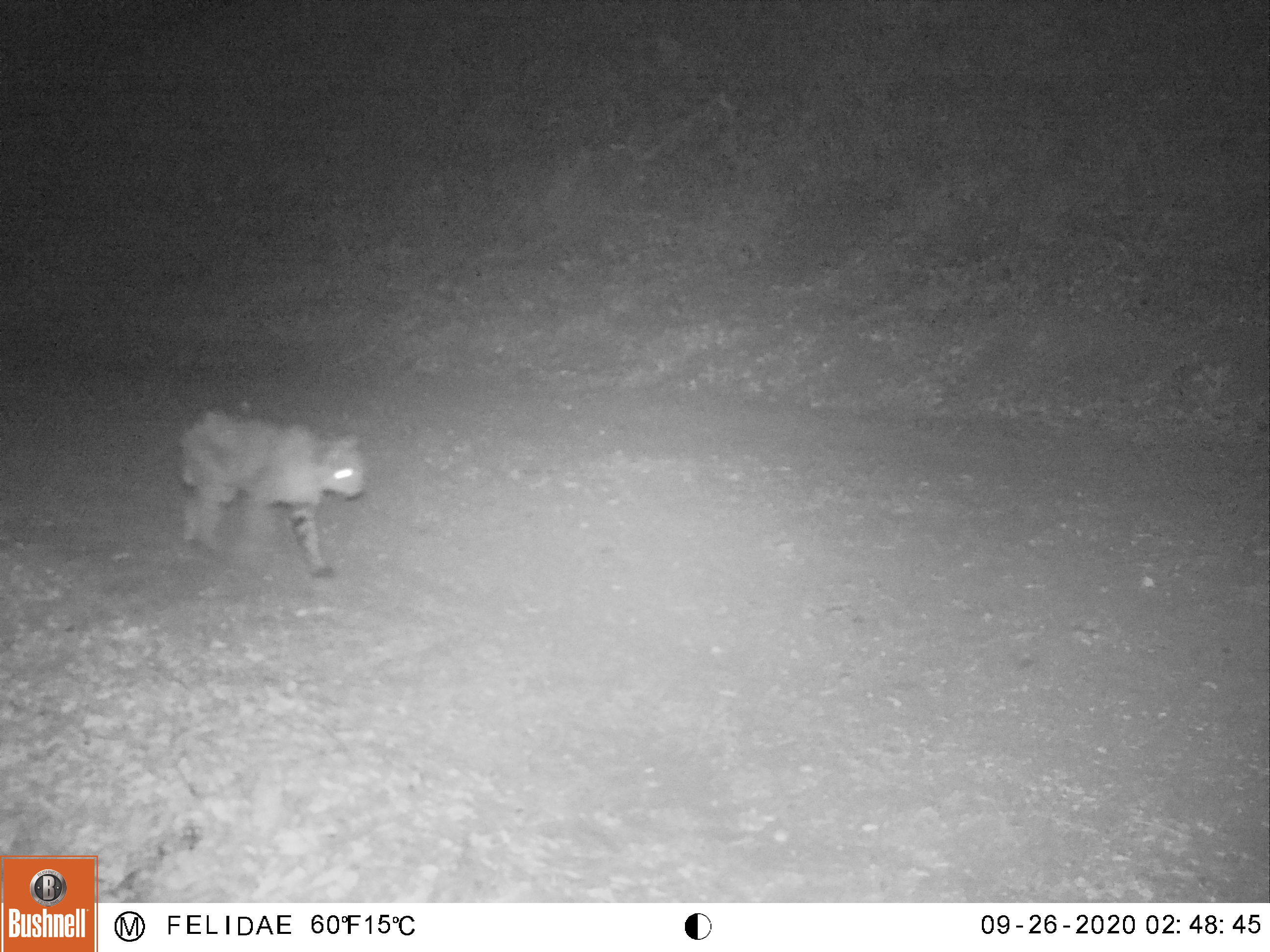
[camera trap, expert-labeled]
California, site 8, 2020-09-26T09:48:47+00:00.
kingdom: Animalia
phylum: Chordata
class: Mammalia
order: Carnivora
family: Felidae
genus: Lynx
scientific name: Lynx rufus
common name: bobcat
Bobcat (Lynx rufus).